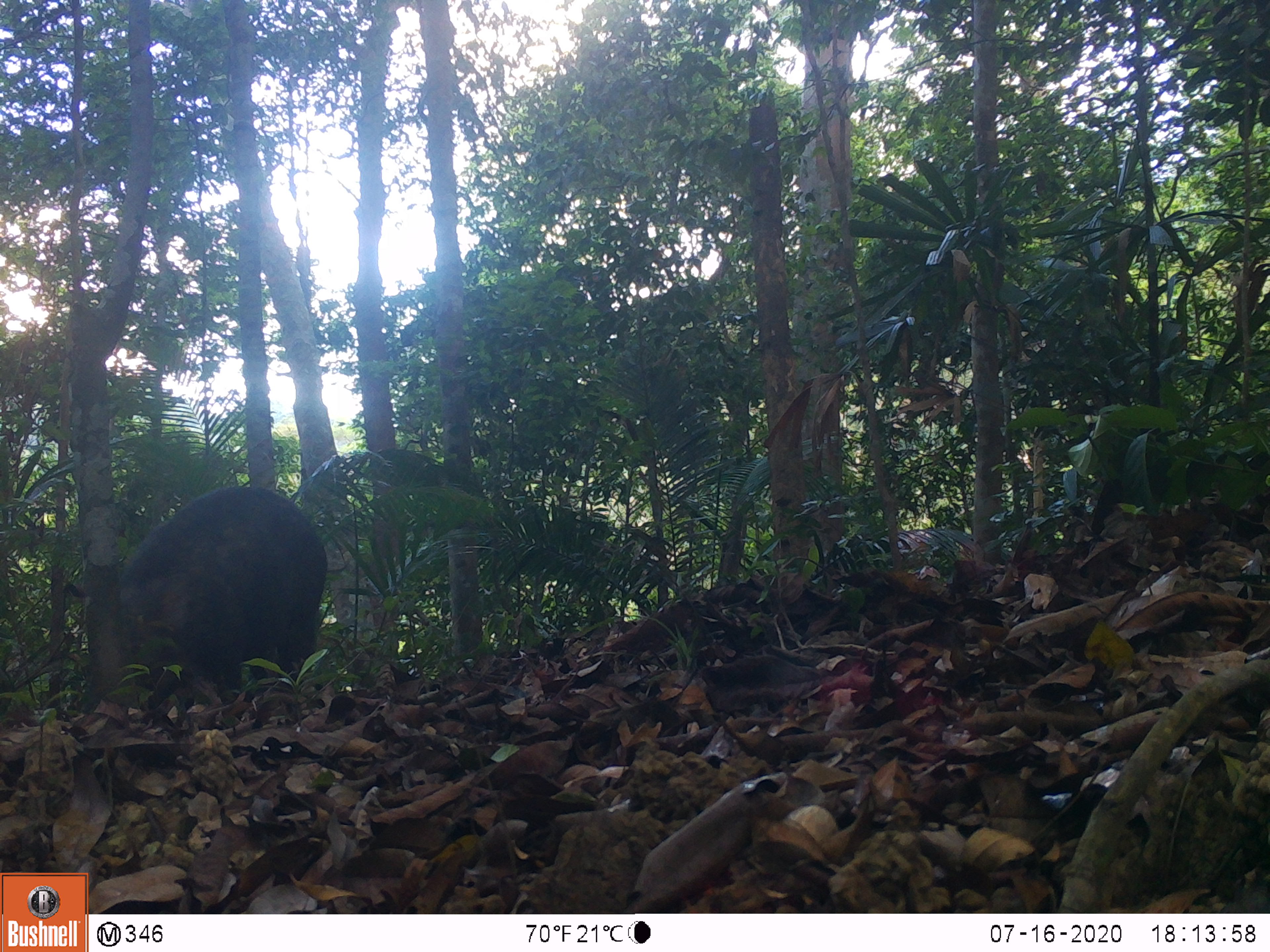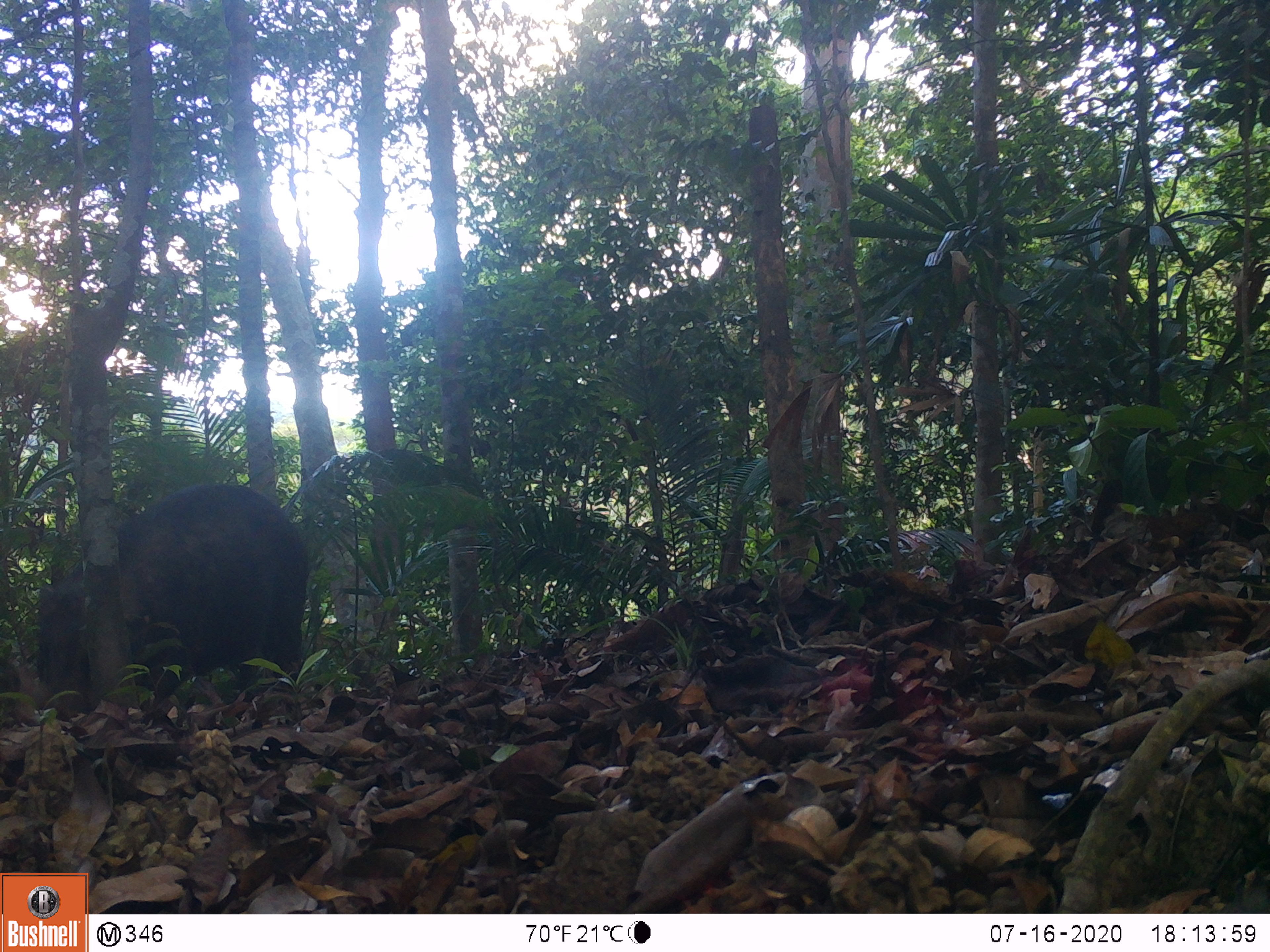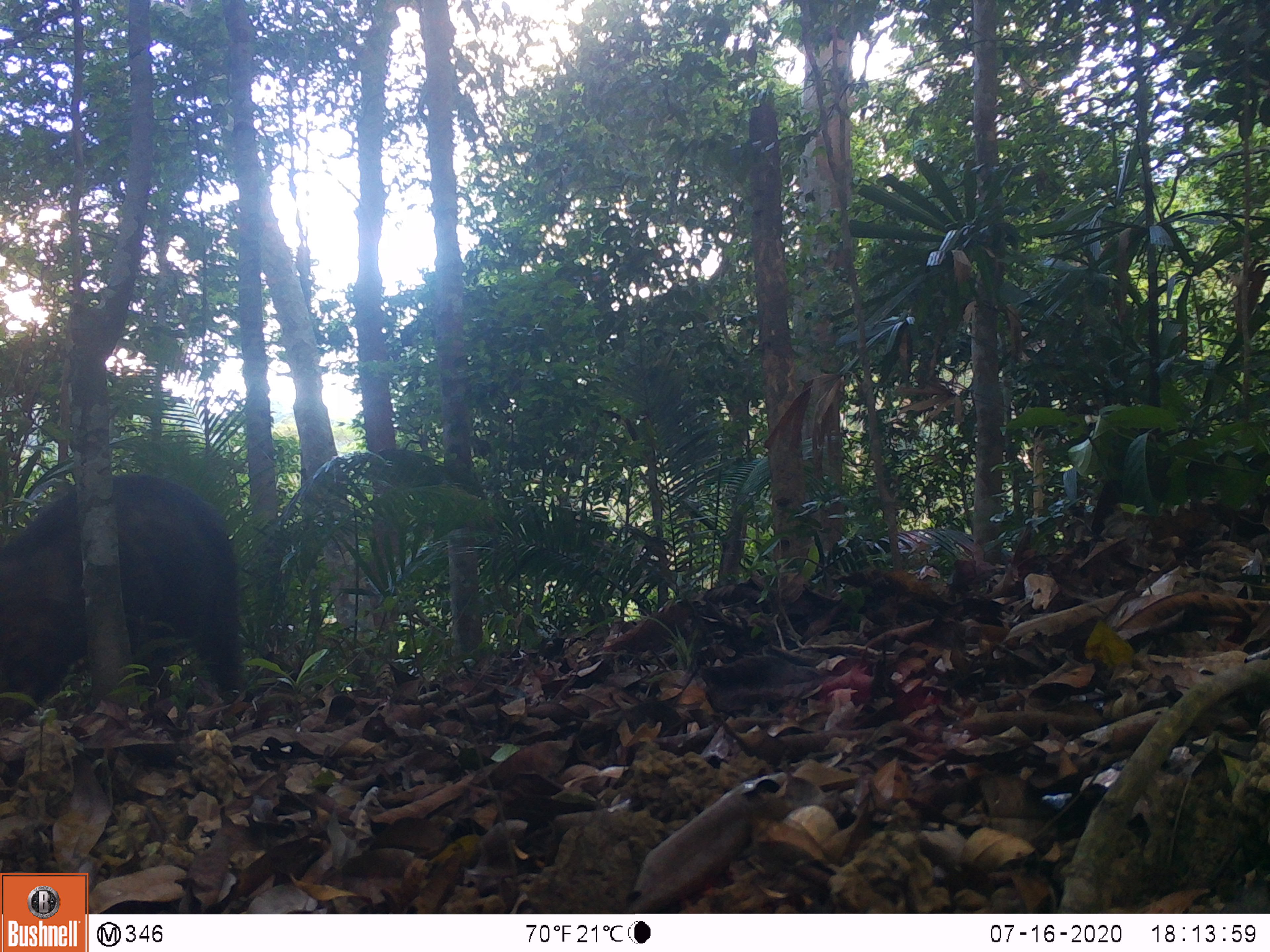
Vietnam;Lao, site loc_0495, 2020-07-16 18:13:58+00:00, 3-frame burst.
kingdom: Animalia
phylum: Chordata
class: Mammalia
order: Artiodactyla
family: Suidae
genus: Sus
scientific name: Sus scrofa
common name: eurasian wild pig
Eurasian wild pig (Sus scrofa). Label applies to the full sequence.